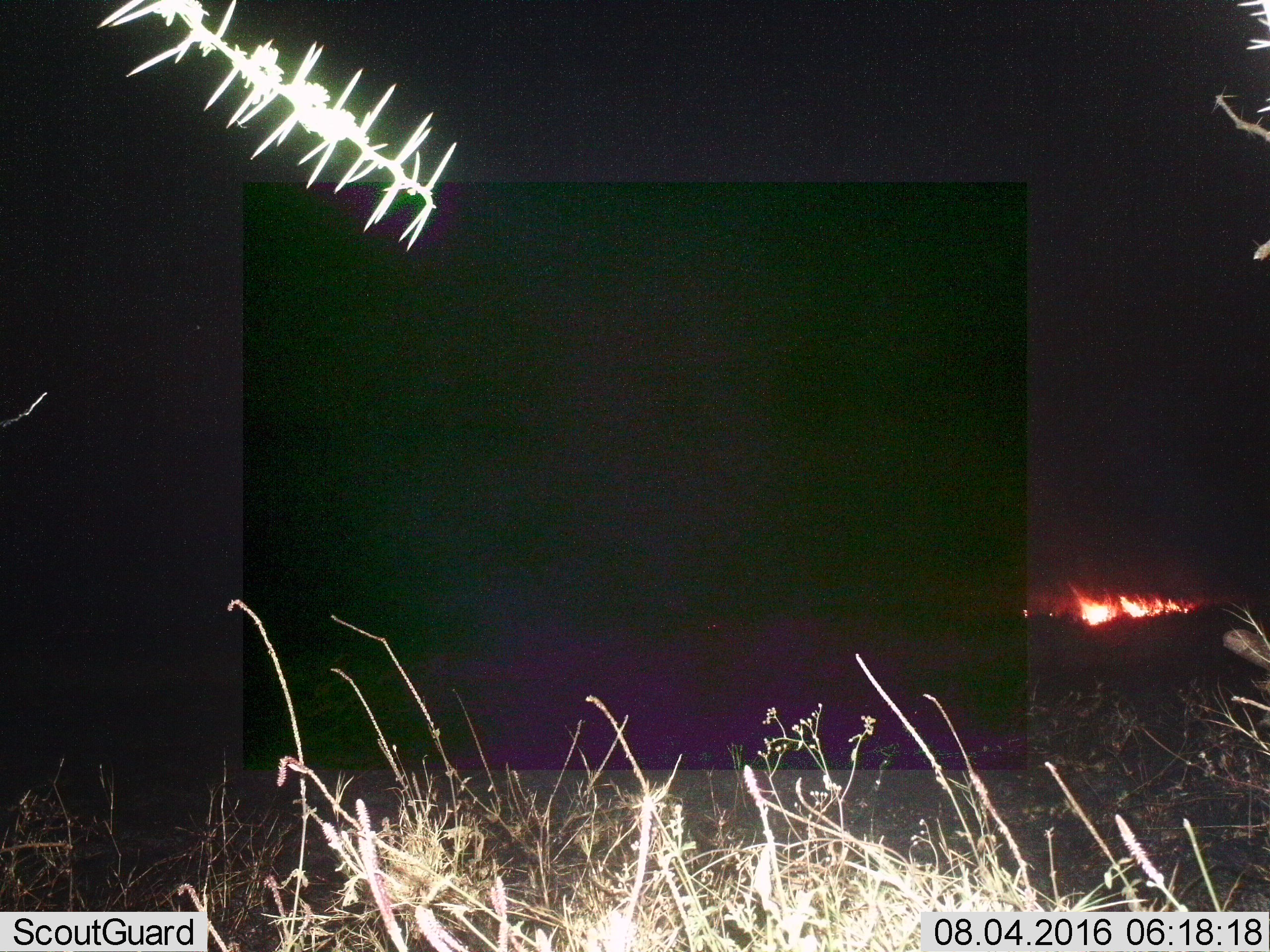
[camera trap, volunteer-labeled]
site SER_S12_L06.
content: unidentified animal